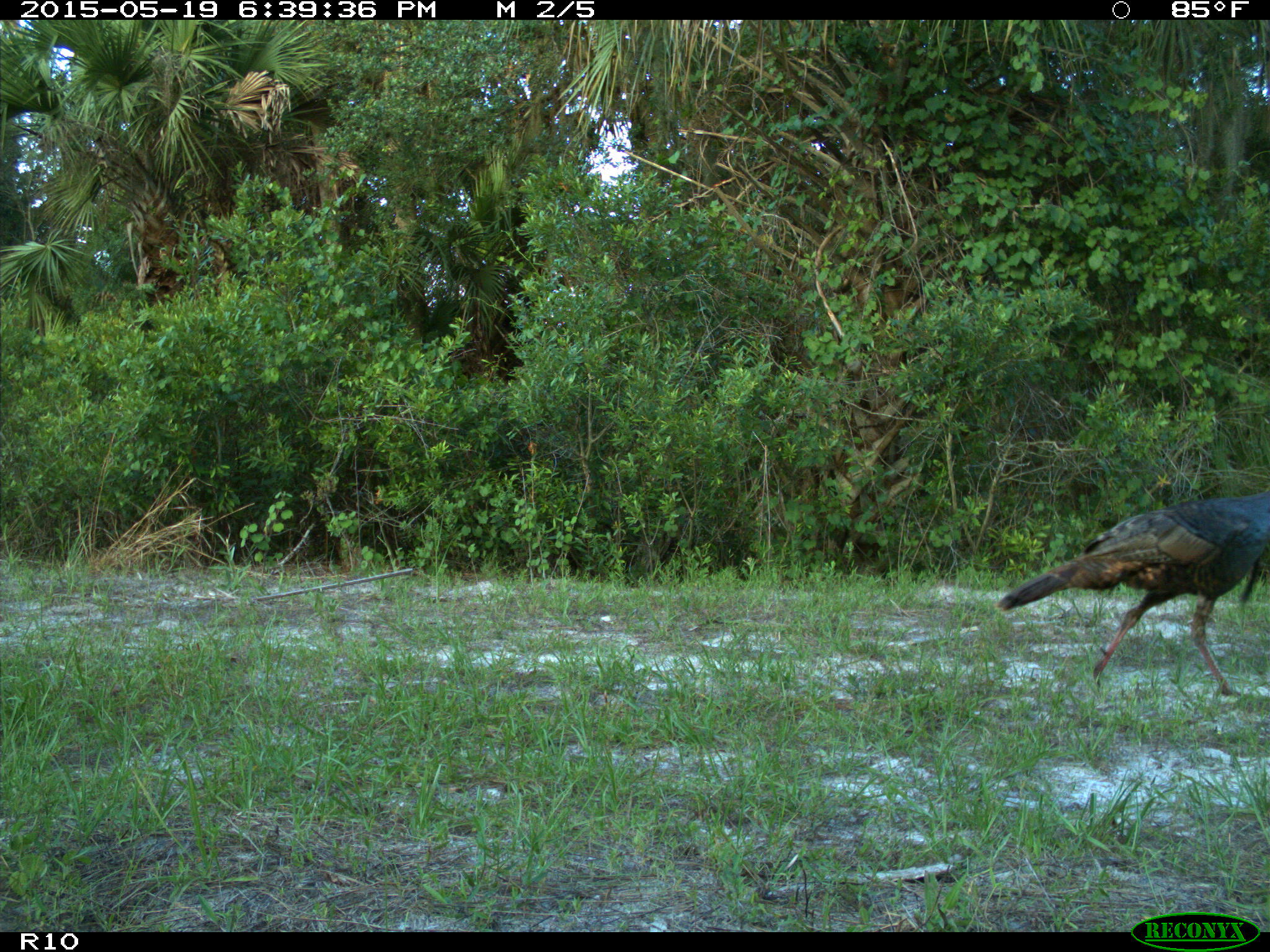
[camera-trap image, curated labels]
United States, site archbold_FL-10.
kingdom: Animalia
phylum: Chordata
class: Aves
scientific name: Aves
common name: birds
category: unidentified bird